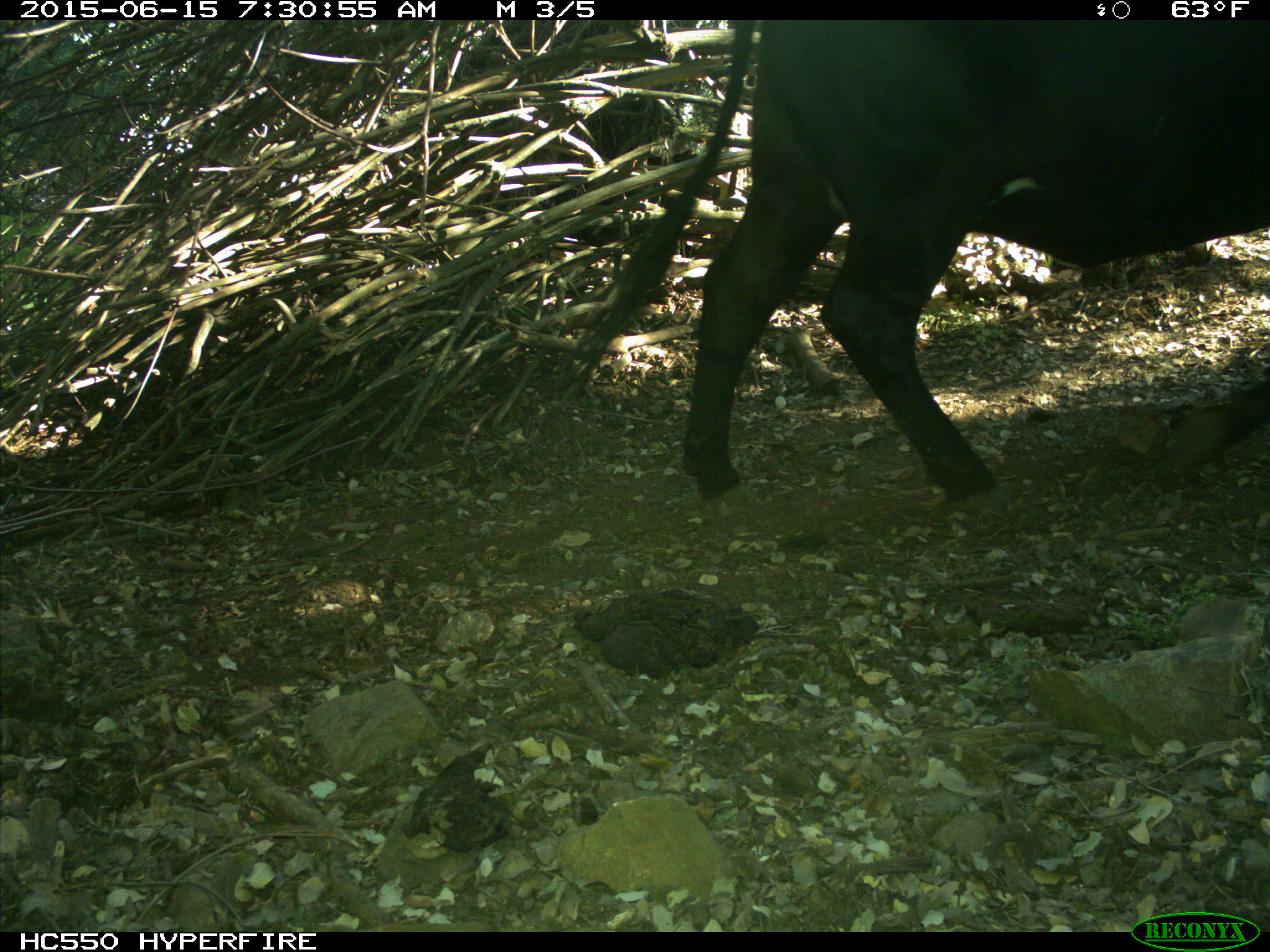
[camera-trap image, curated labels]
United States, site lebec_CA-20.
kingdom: Animalia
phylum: Chordata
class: Mammalia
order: Artiodactyla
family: Bovidae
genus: Bos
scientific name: Bos taurus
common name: domestic cow